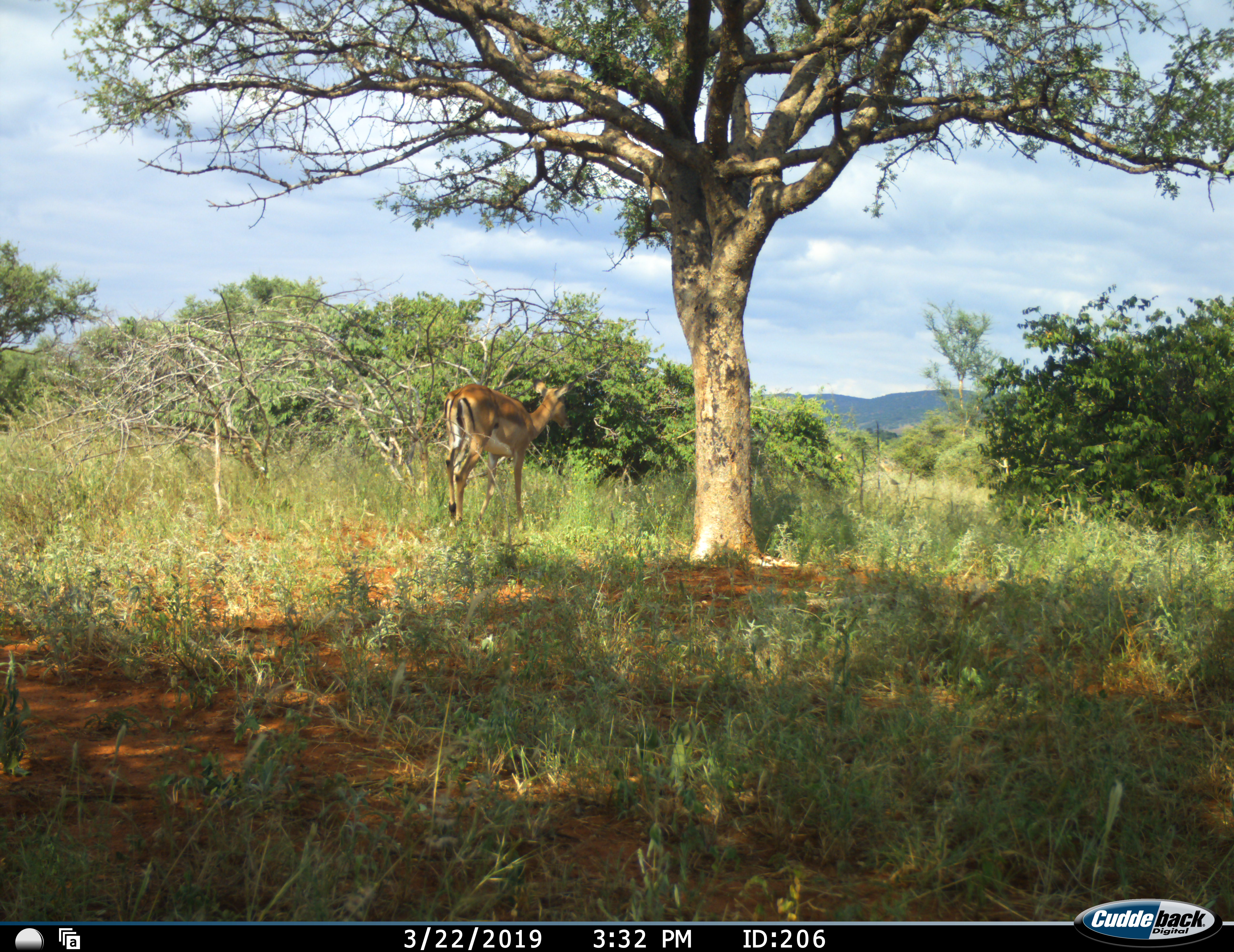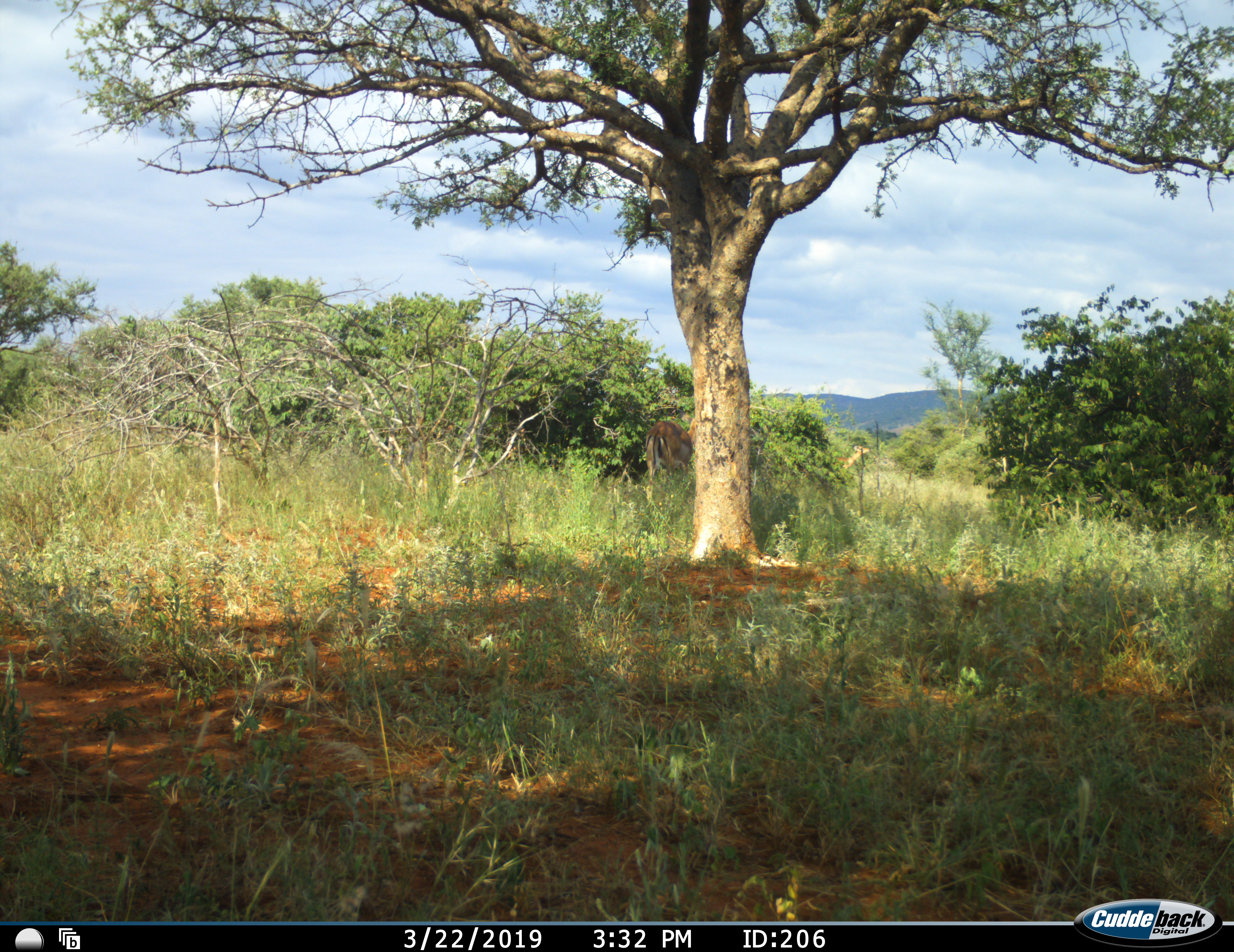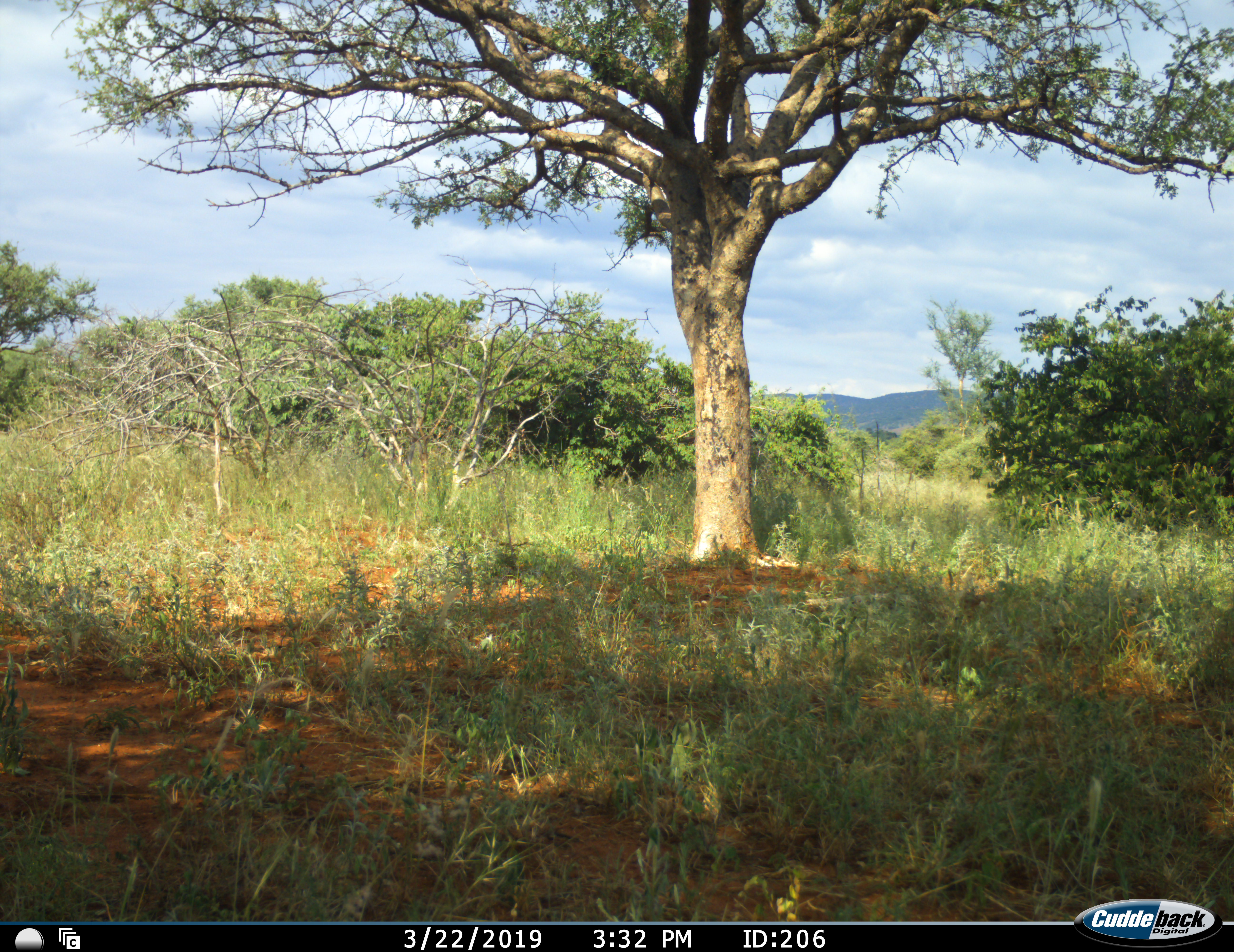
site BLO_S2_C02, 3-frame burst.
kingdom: Animalia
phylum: Chordata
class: Mammalia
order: Artiodactyla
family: Bovidae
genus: Aepyceros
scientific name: Aepyceros melampus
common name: impala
Impala (Aepyceros melampus), count 1. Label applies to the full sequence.